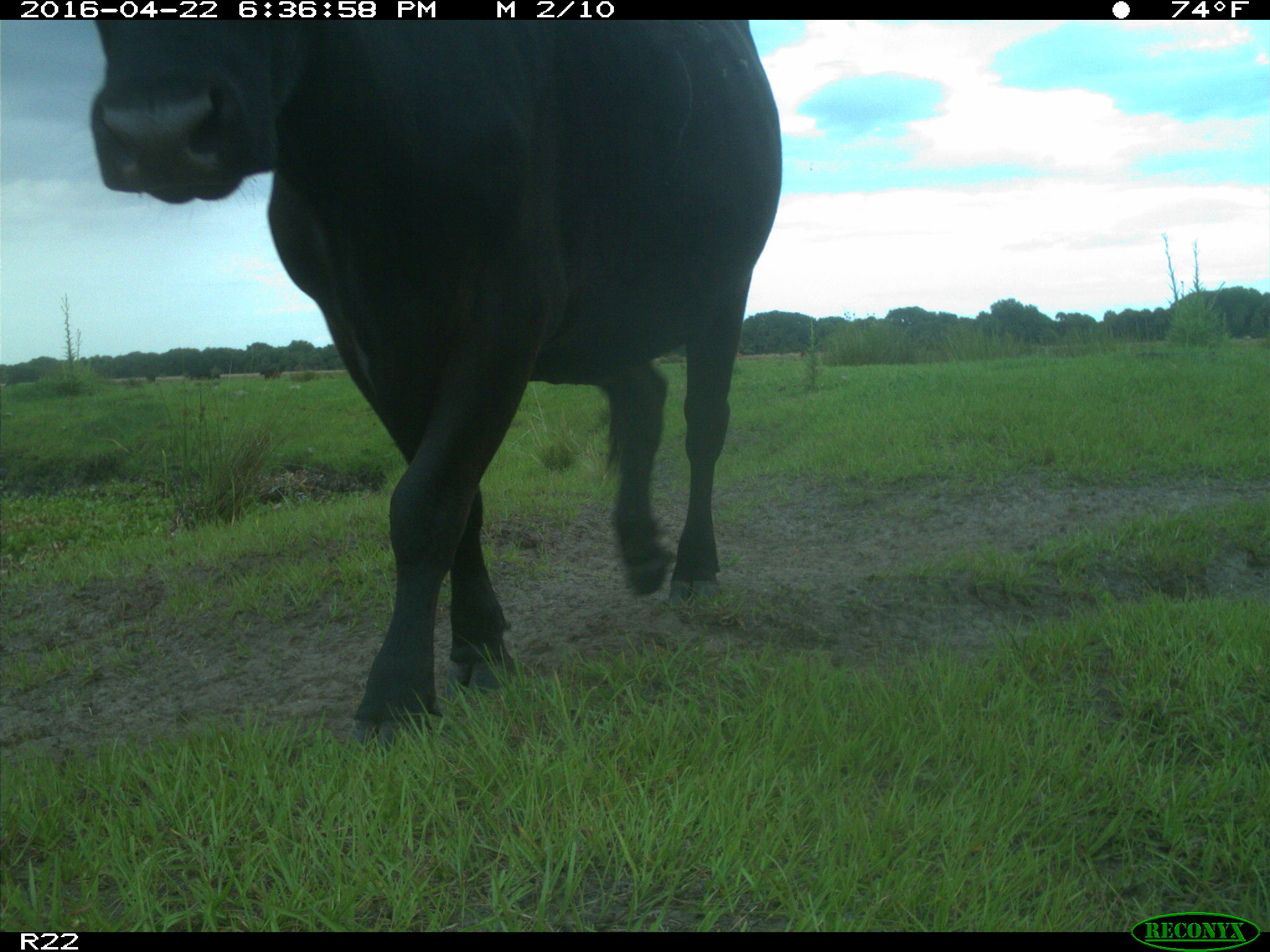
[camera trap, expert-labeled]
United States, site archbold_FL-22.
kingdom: Animalia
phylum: Chordata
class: Mammalia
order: Artiodactyla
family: Bovidae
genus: Bos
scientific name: Bos taurus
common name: domestic cow